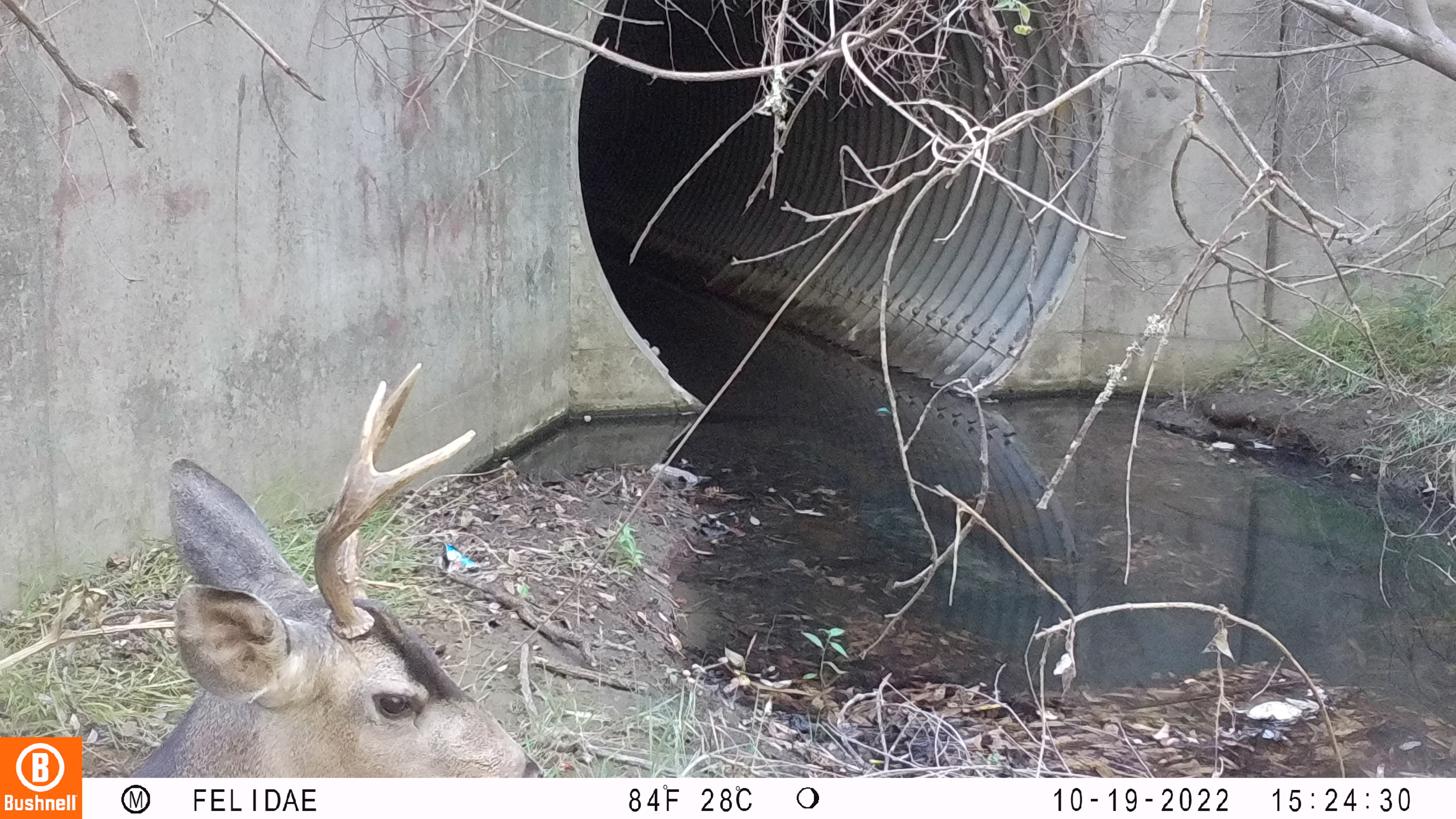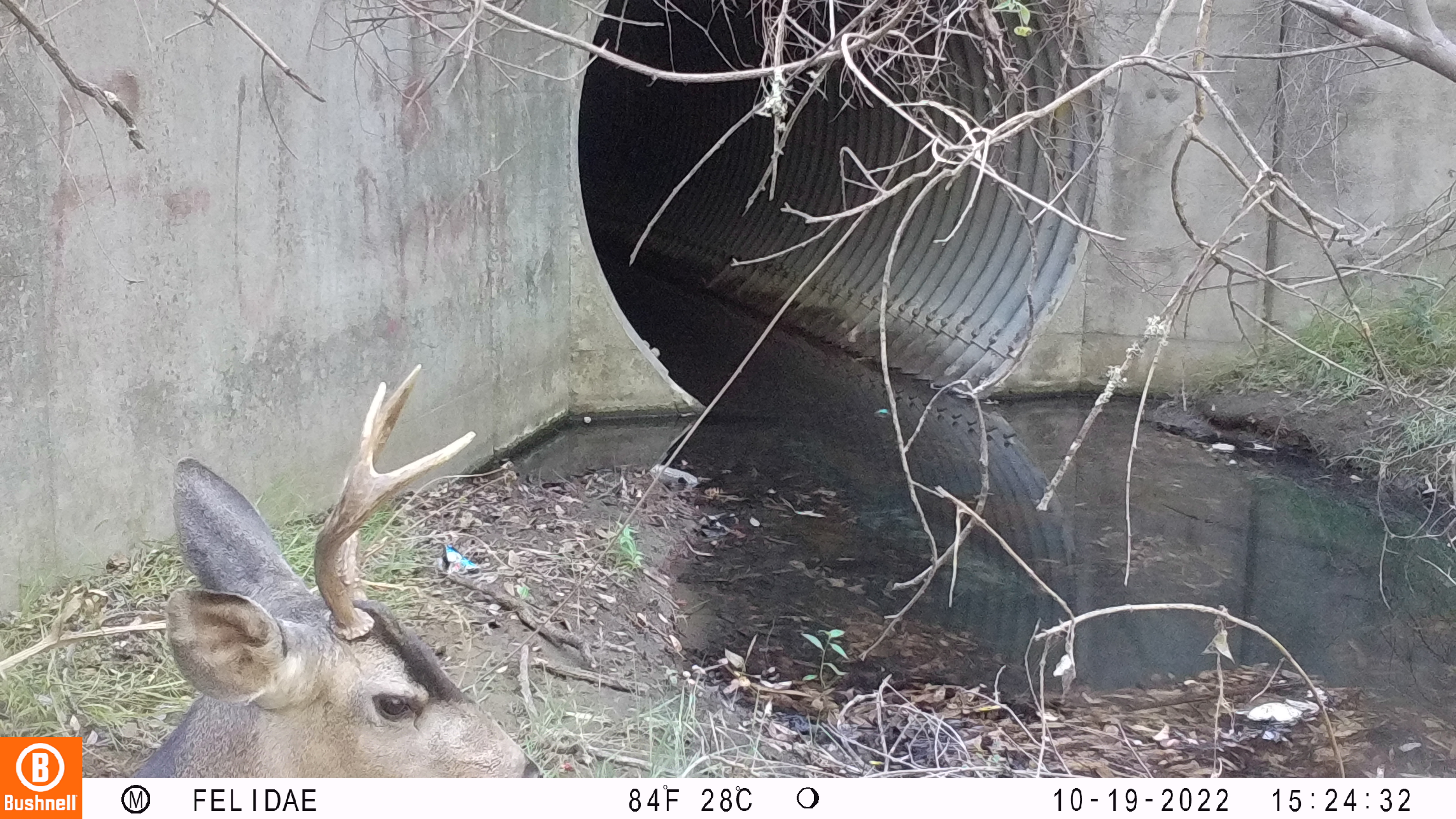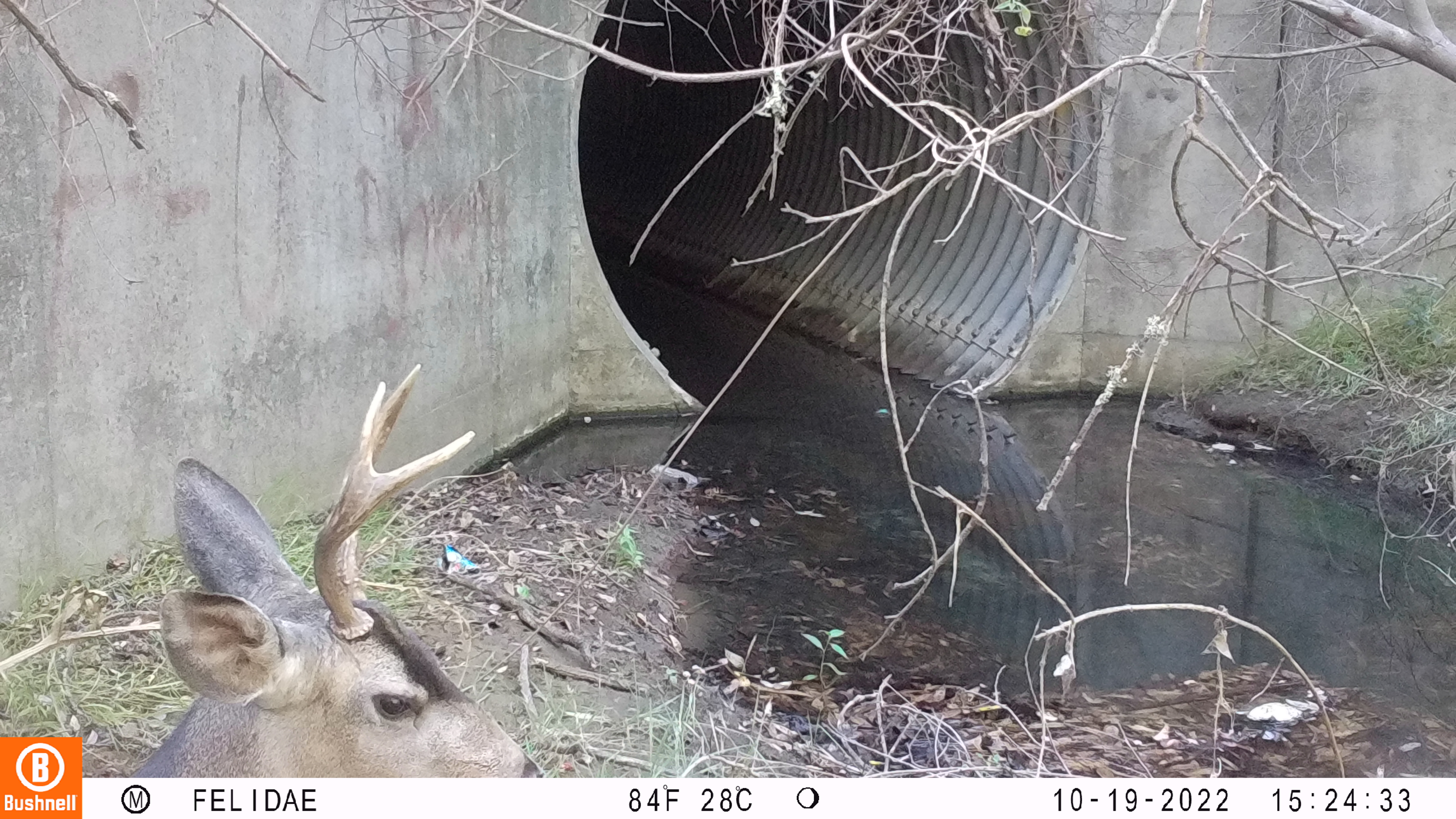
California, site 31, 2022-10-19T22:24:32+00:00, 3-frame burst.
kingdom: Animalia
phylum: Chordata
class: Mammalia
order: Artiodactyla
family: Cervidae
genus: Odocoileus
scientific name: Odocoileus hemionus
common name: mule deer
Mule deer (Odocoileus hemionus).